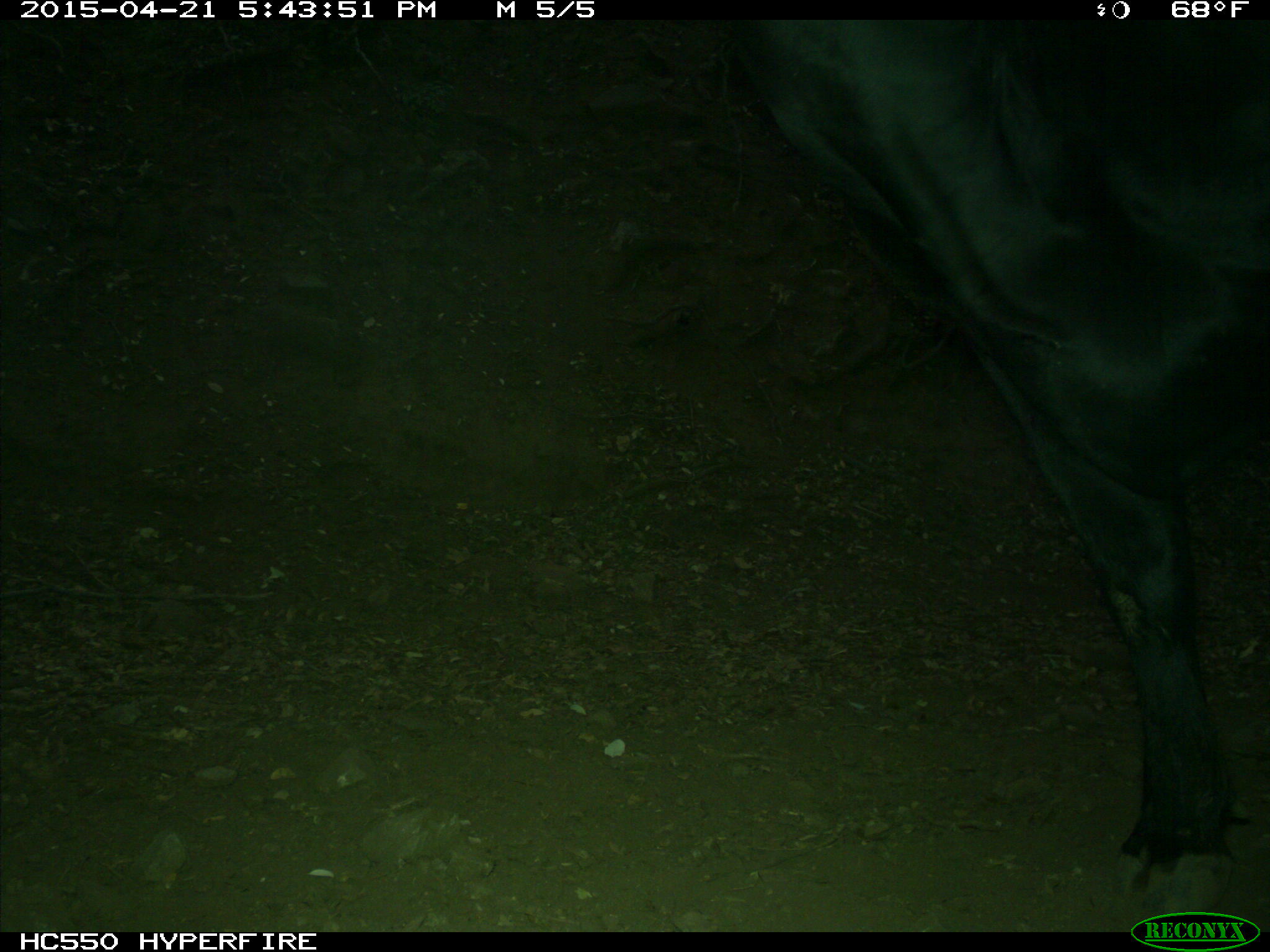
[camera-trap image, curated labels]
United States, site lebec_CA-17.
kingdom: Animalia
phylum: Chordata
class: Mammalia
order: Artiodactyla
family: Bovidae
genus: Bos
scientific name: Bos taurus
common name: domestic cow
Bos taurus (domestic cow).